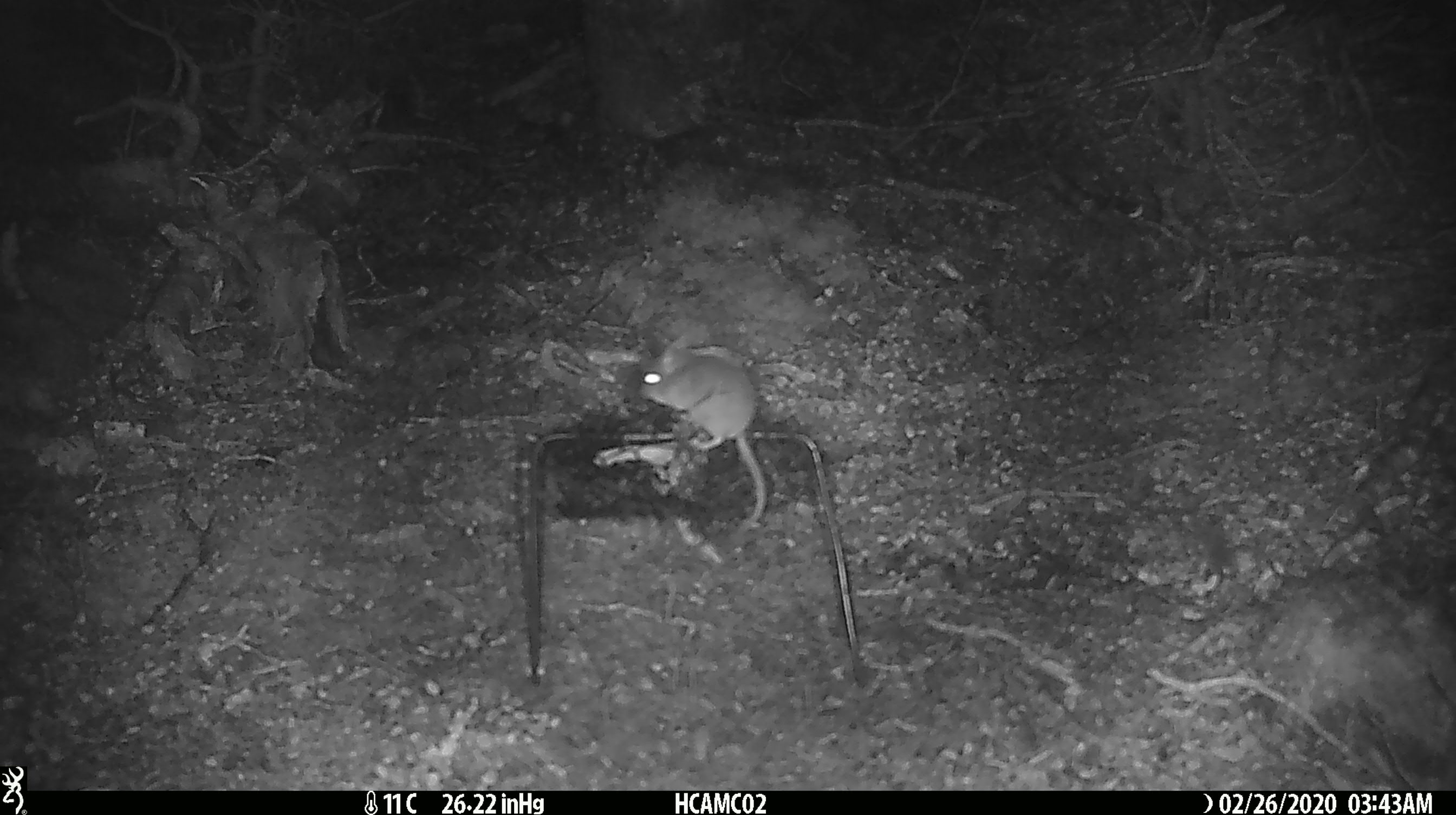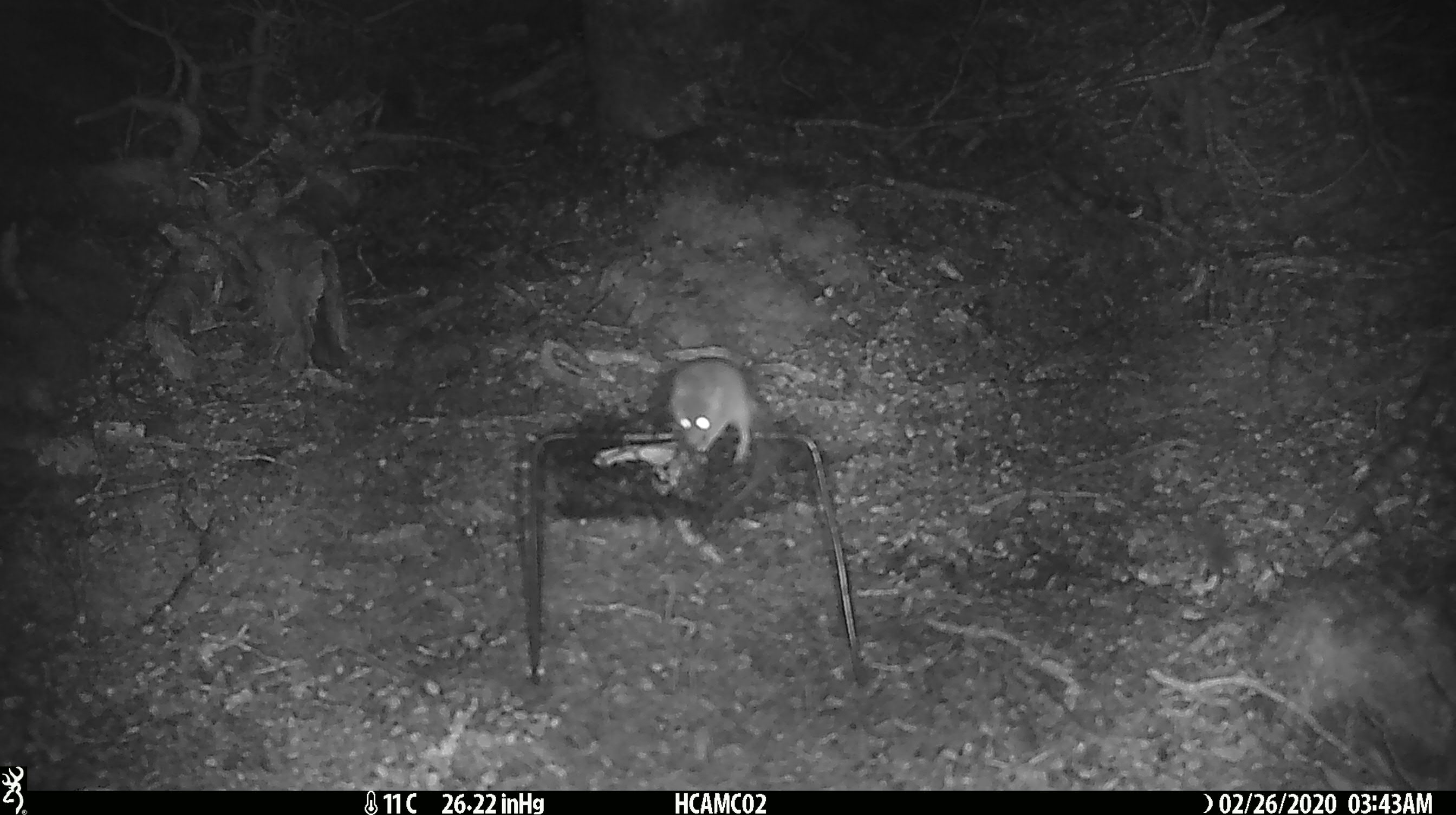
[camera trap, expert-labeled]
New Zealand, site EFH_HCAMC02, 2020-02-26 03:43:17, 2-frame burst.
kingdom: Animalia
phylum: Chordata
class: Mammalia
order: Rodentia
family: Muridae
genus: Mus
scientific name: Mus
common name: mouse